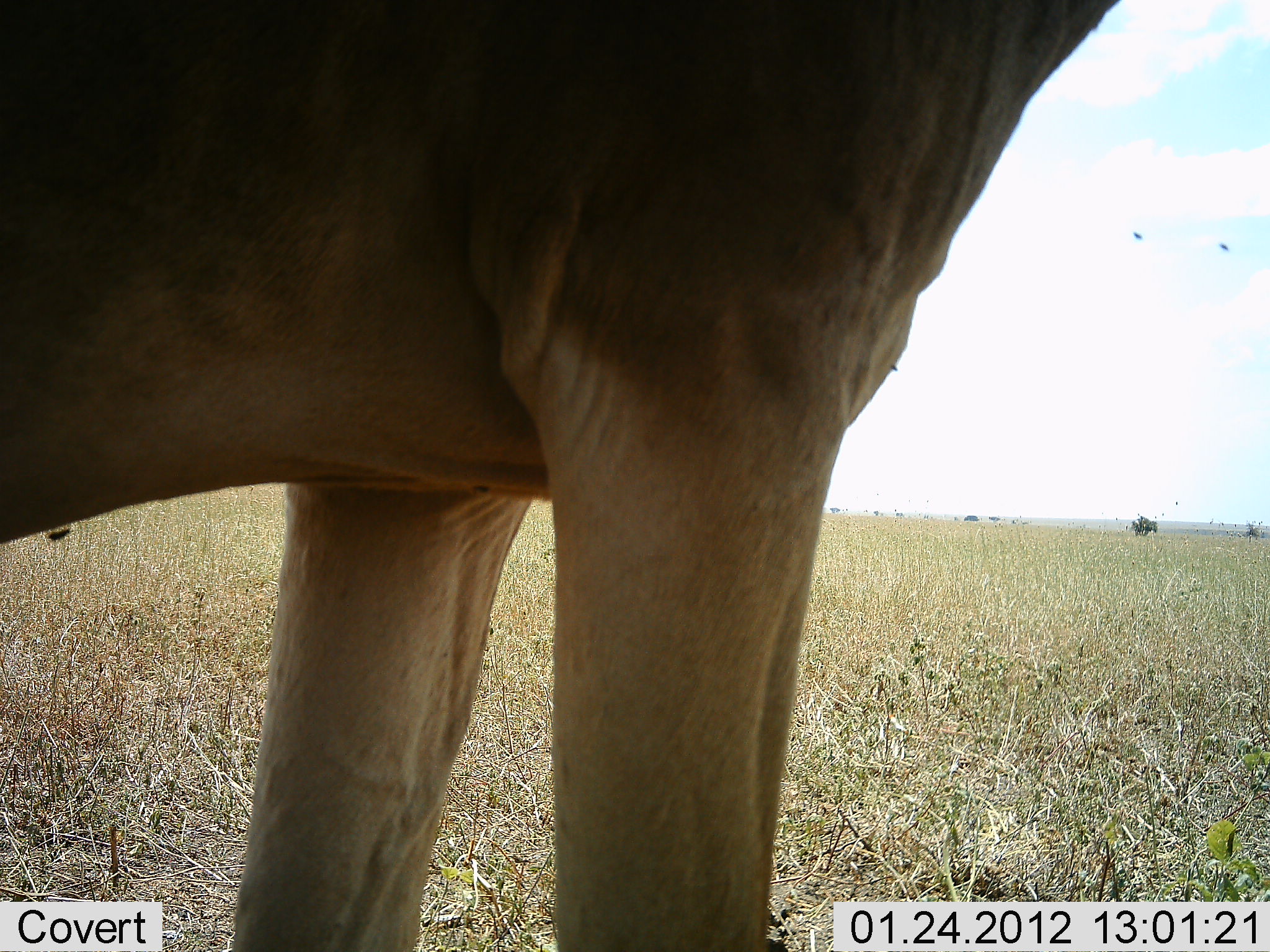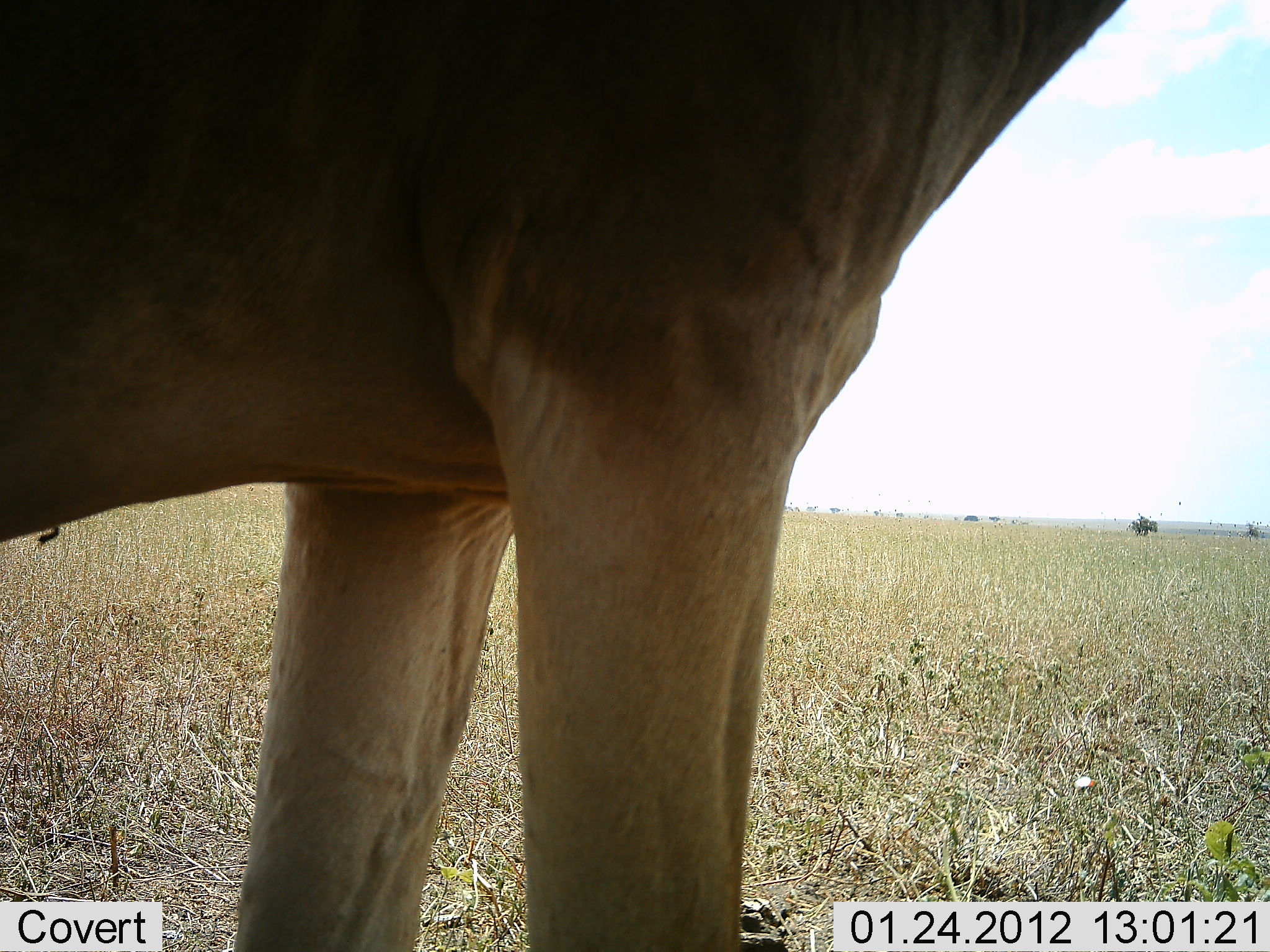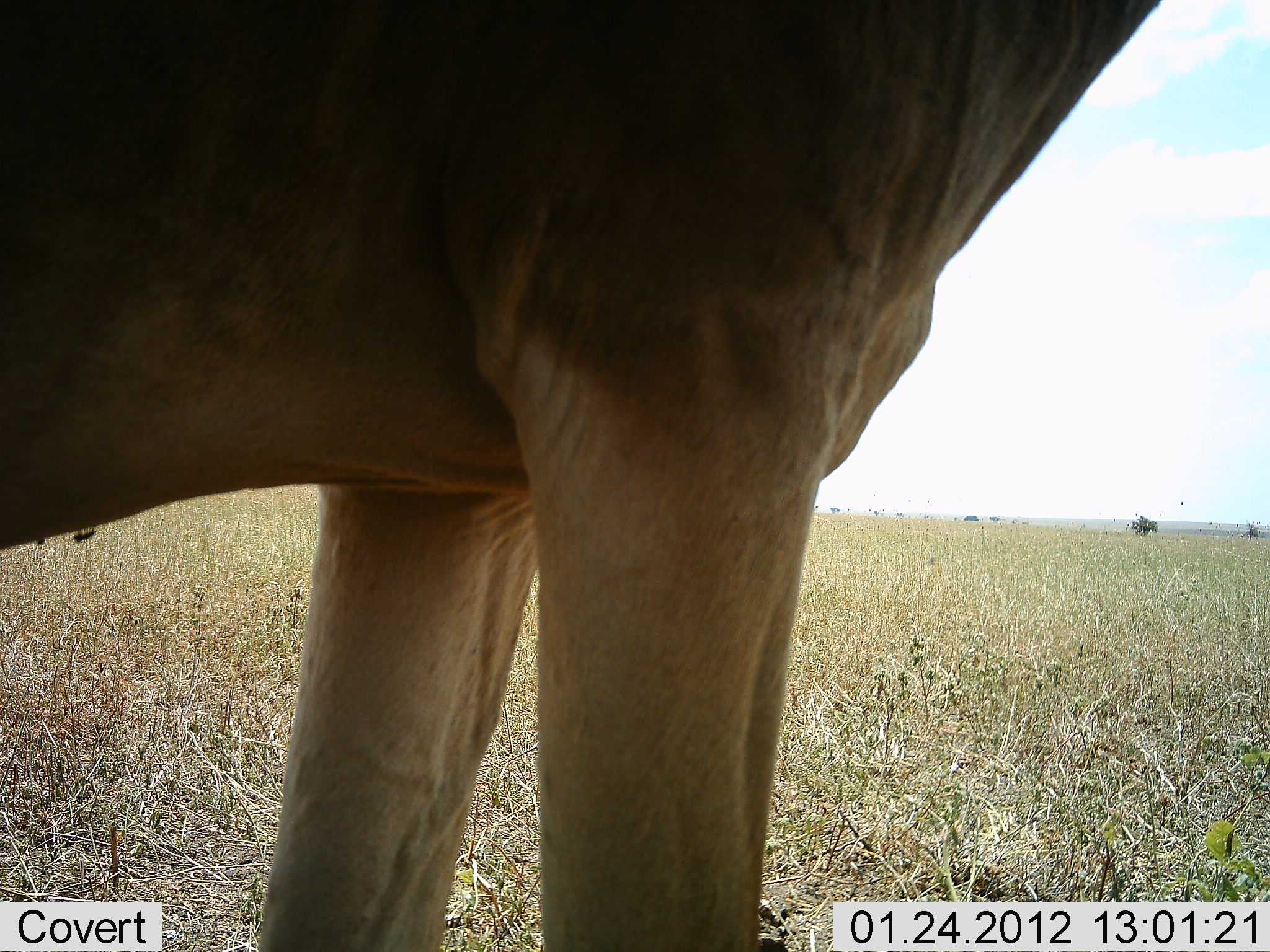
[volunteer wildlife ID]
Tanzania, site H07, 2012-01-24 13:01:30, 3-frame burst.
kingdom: Animalia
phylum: Chordata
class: Mammalia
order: Artiodactyla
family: Bovidae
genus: Alcelaphus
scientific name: Alcelaphus buselaphus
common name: hartebeest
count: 1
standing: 100%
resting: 0%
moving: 0%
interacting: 0%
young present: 0%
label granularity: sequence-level